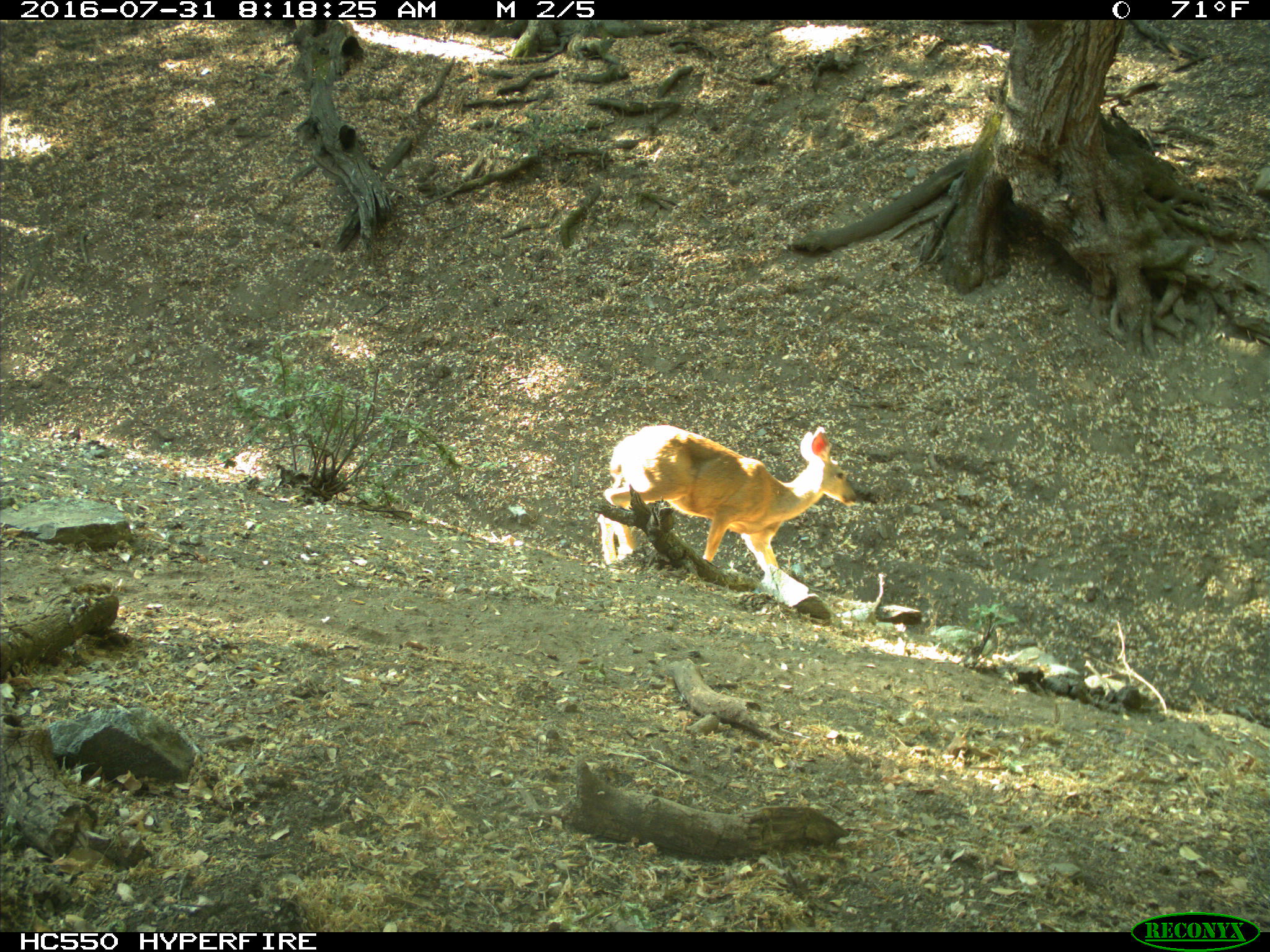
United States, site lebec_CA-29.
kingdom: Animalia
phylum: Chordata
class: Mammalia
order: Artiodactyla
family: Cervidae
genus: Odocoileus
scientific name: Odocoileus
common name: deer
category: unidentified deer